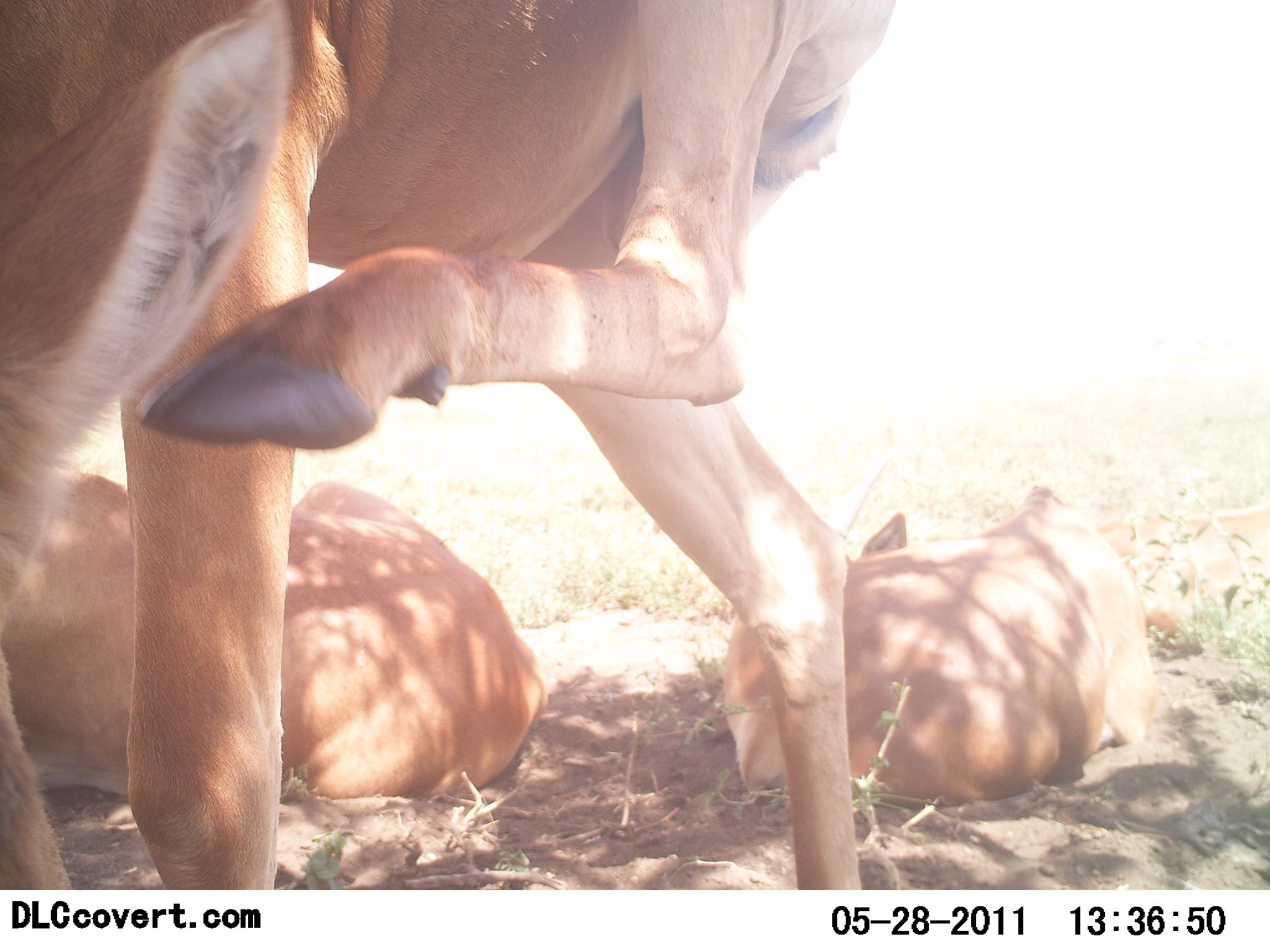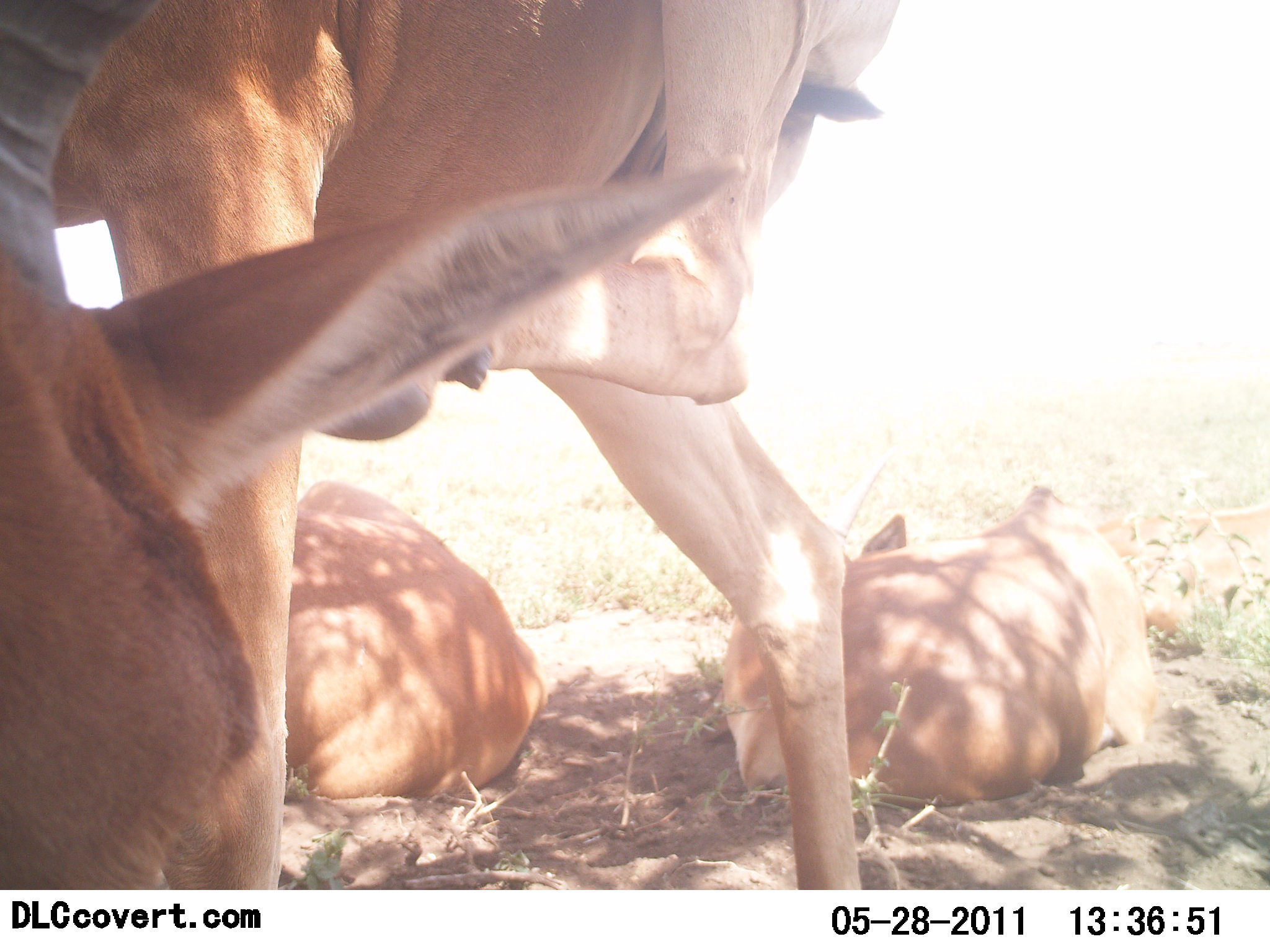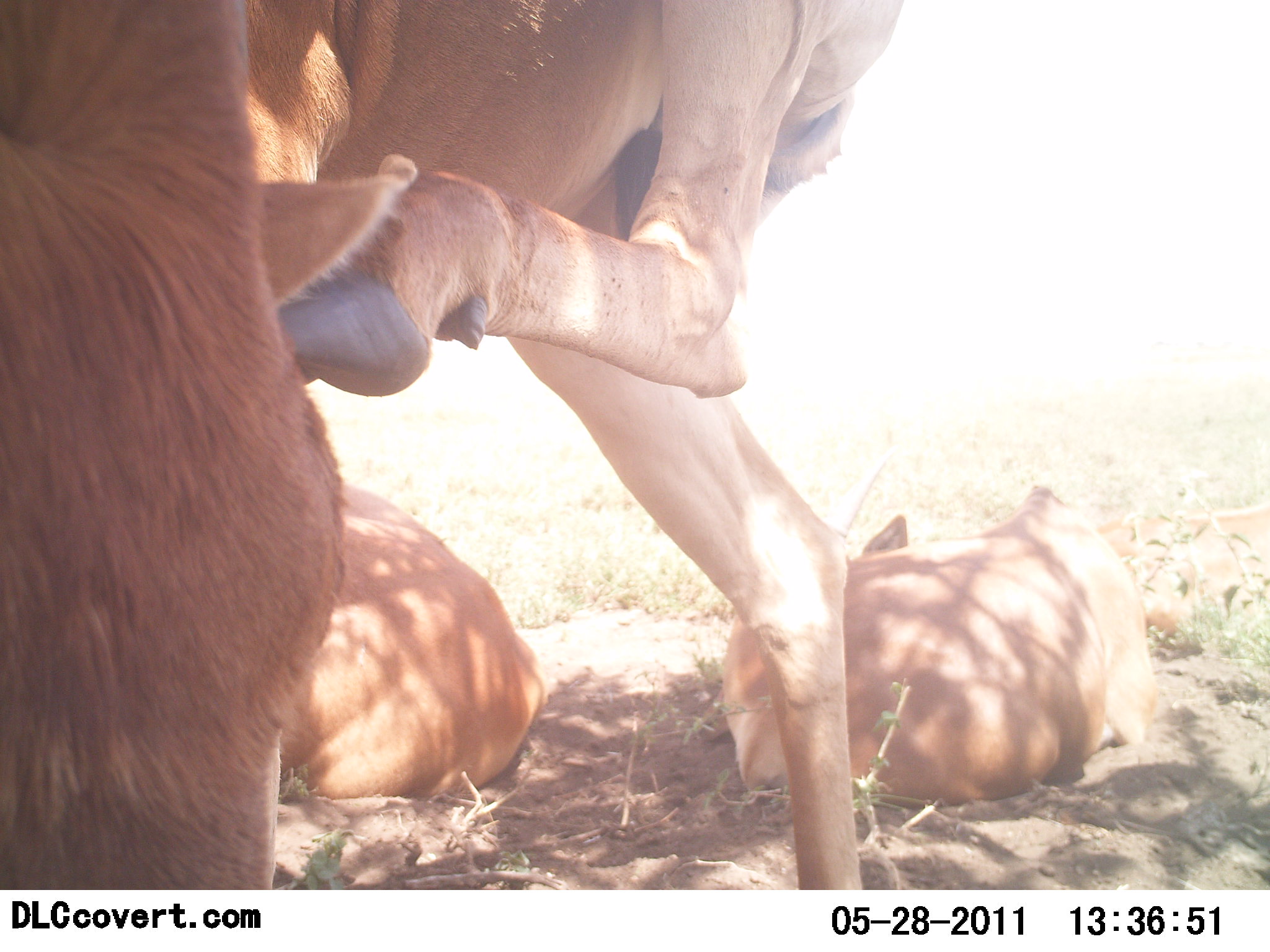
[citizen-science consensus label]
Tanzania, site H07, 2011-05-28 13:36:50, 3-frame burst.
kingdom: Animalia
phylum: Chordata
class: Mammalia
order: Artiodactyla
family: Bovidae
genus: Alcelaphus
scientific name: Alcelaphus buselaphus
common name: hartebeest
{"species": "hartebeest (Alcelaphus buselaphus)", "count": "3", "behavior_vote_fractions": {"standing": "60%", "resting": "100%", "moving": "10%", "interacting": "20%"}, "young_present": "20%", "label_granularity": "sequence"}